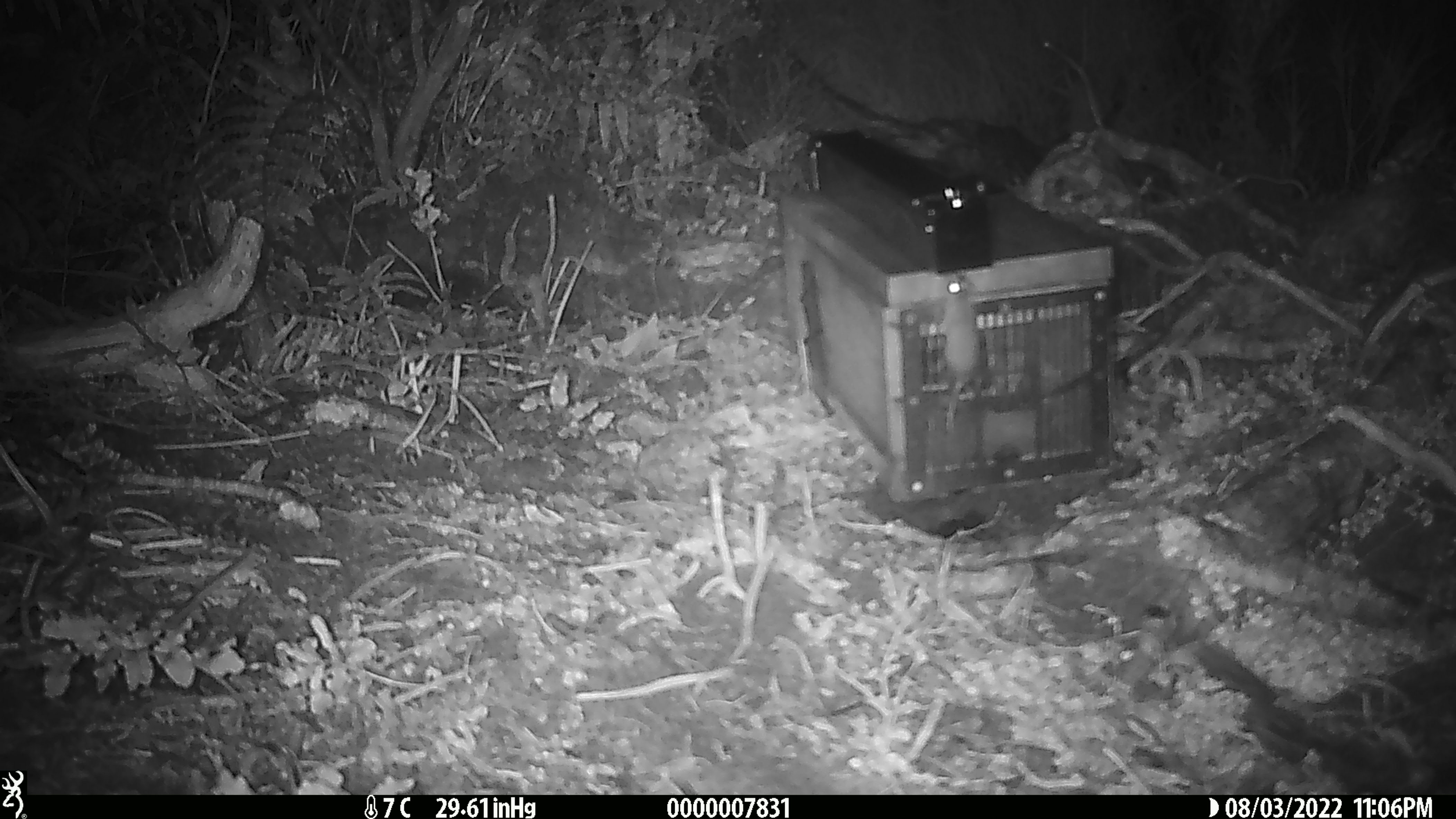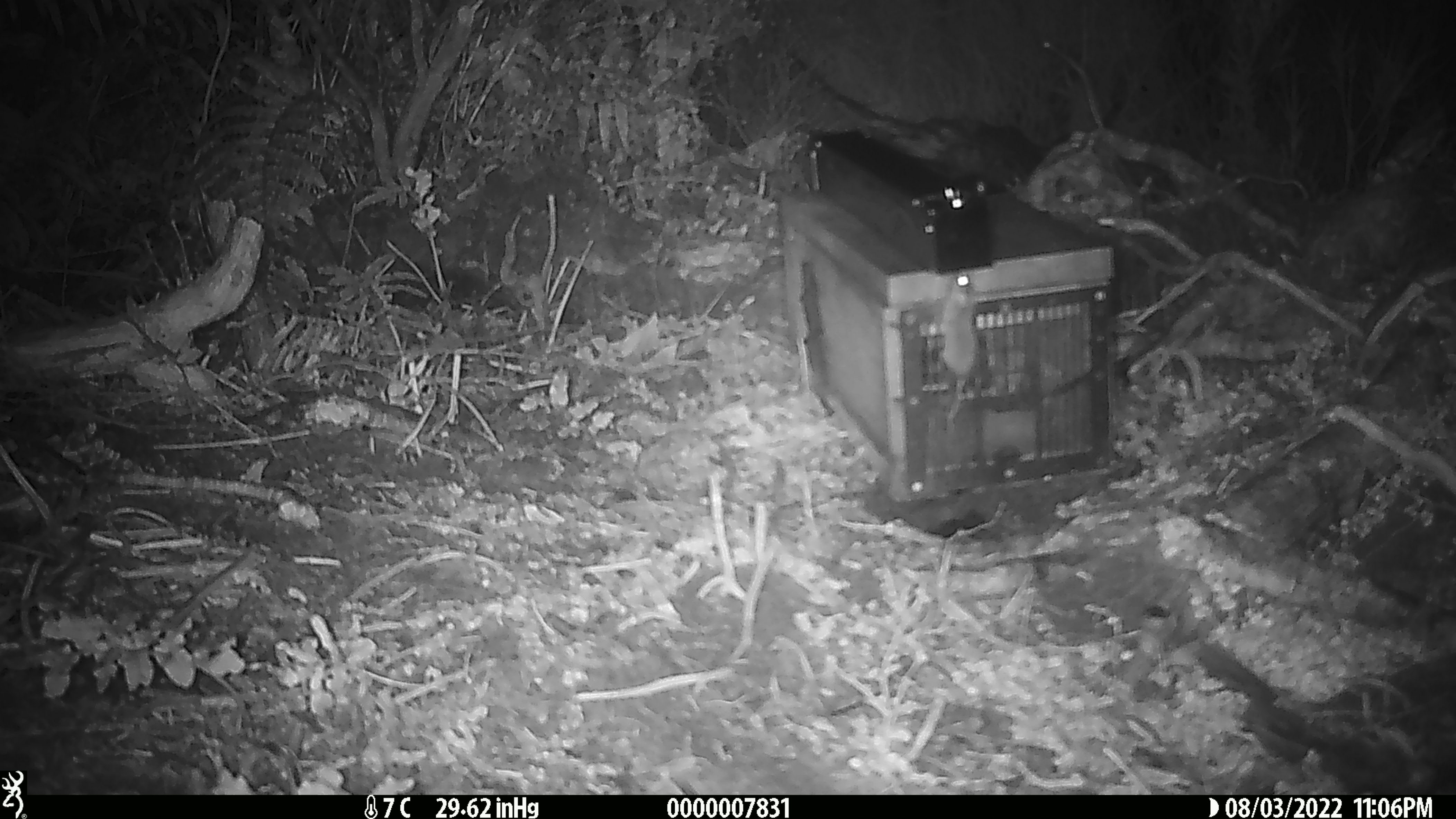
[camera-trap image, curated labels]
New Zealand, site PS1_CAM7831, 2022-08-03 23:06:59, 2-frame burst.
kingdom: Animalia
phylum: Chordata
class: Mammalia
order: Rodentia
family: Muridae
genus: Mus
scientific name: Mus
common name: mouse